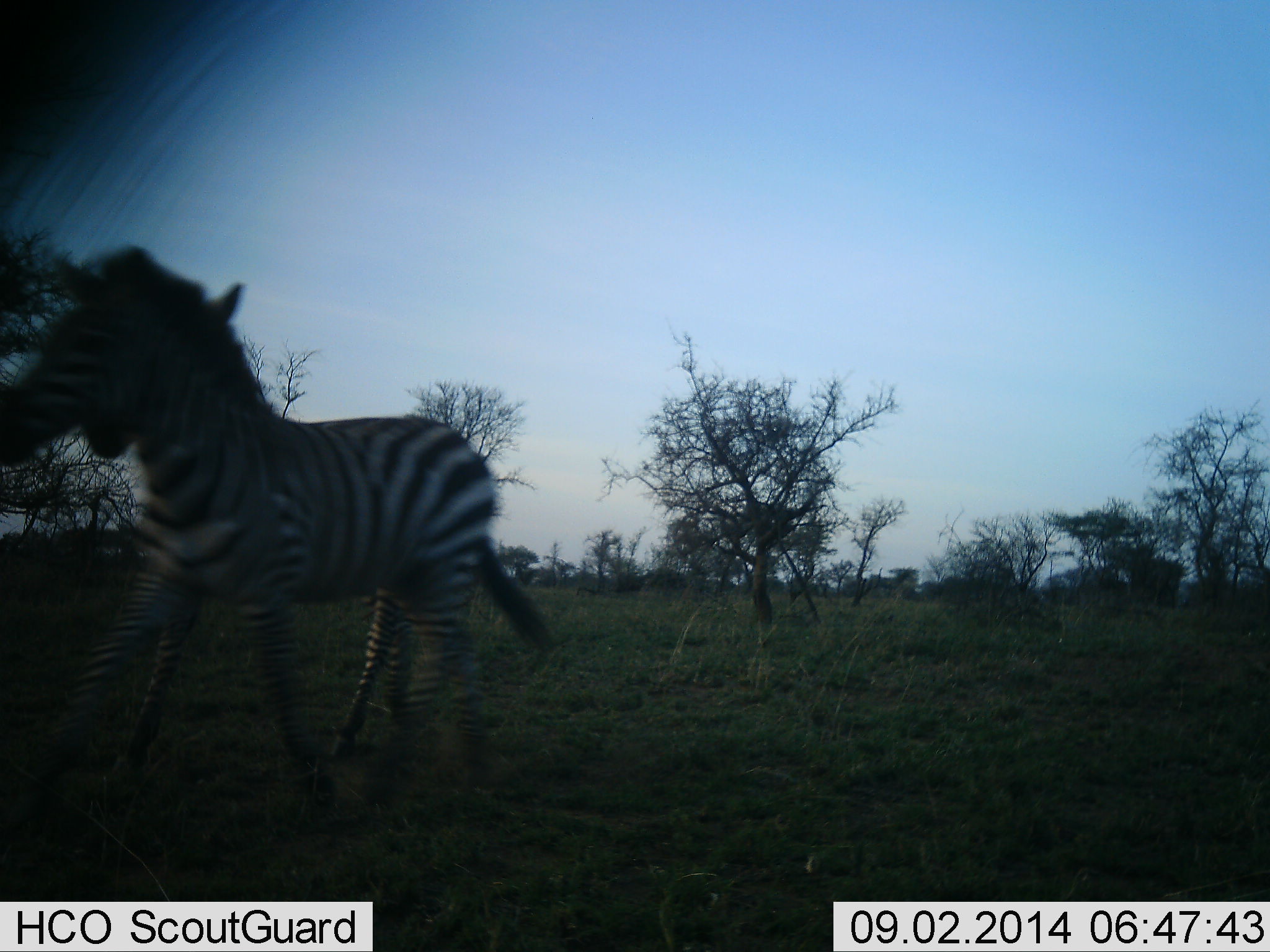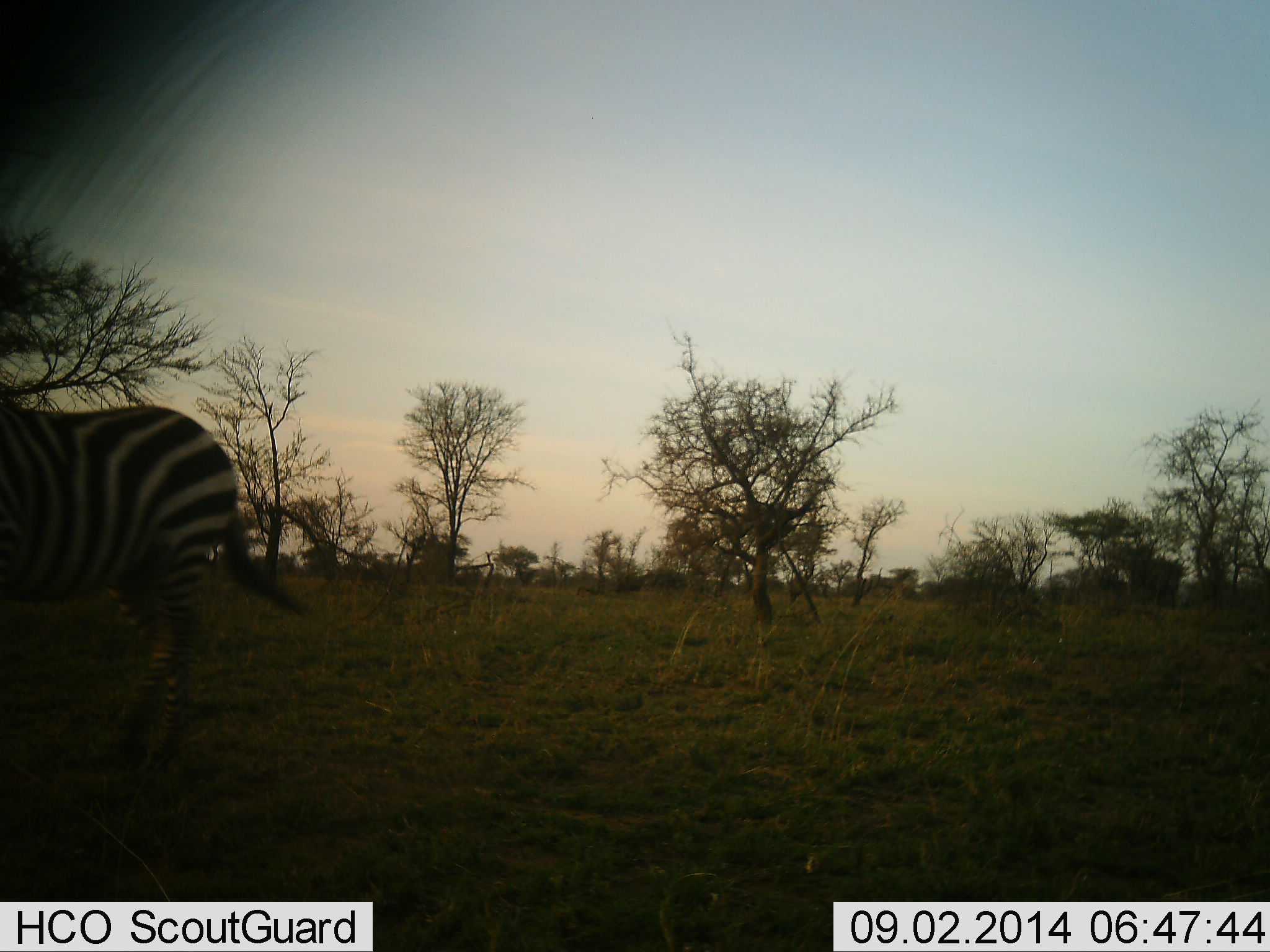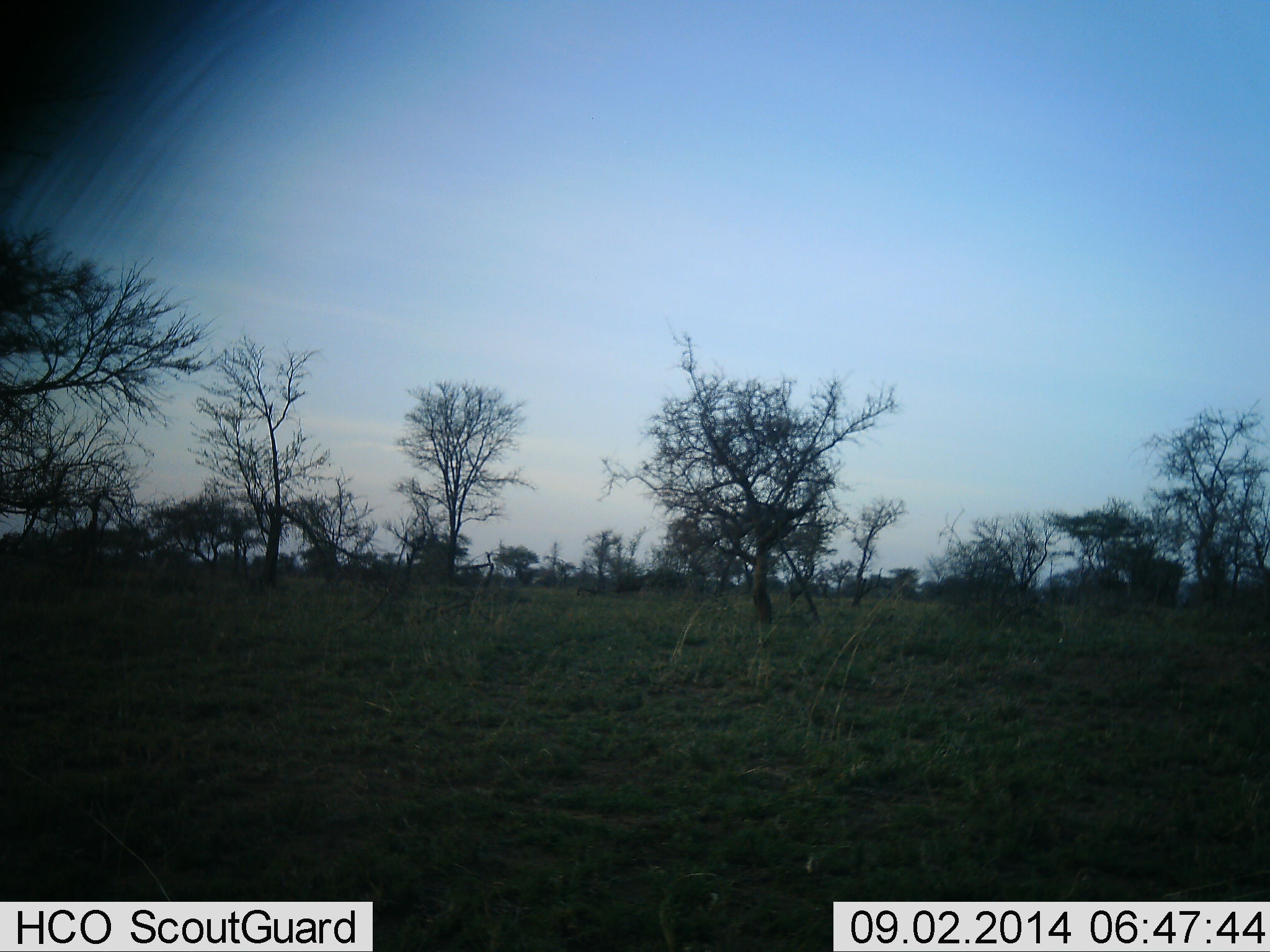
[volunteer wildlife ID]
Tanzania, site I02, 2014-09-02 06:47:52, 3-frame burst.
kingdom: Animalia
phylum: Chordata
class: Mammalia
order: Perissodactyla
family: Equidae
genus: Equus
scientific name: Equus quagga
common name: plains zebra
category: zebra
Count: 1.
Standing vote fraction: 0%.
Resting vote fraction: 0%.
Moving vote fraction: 100%.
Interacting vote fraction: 0%.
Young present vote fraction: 10%.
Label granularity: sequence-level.